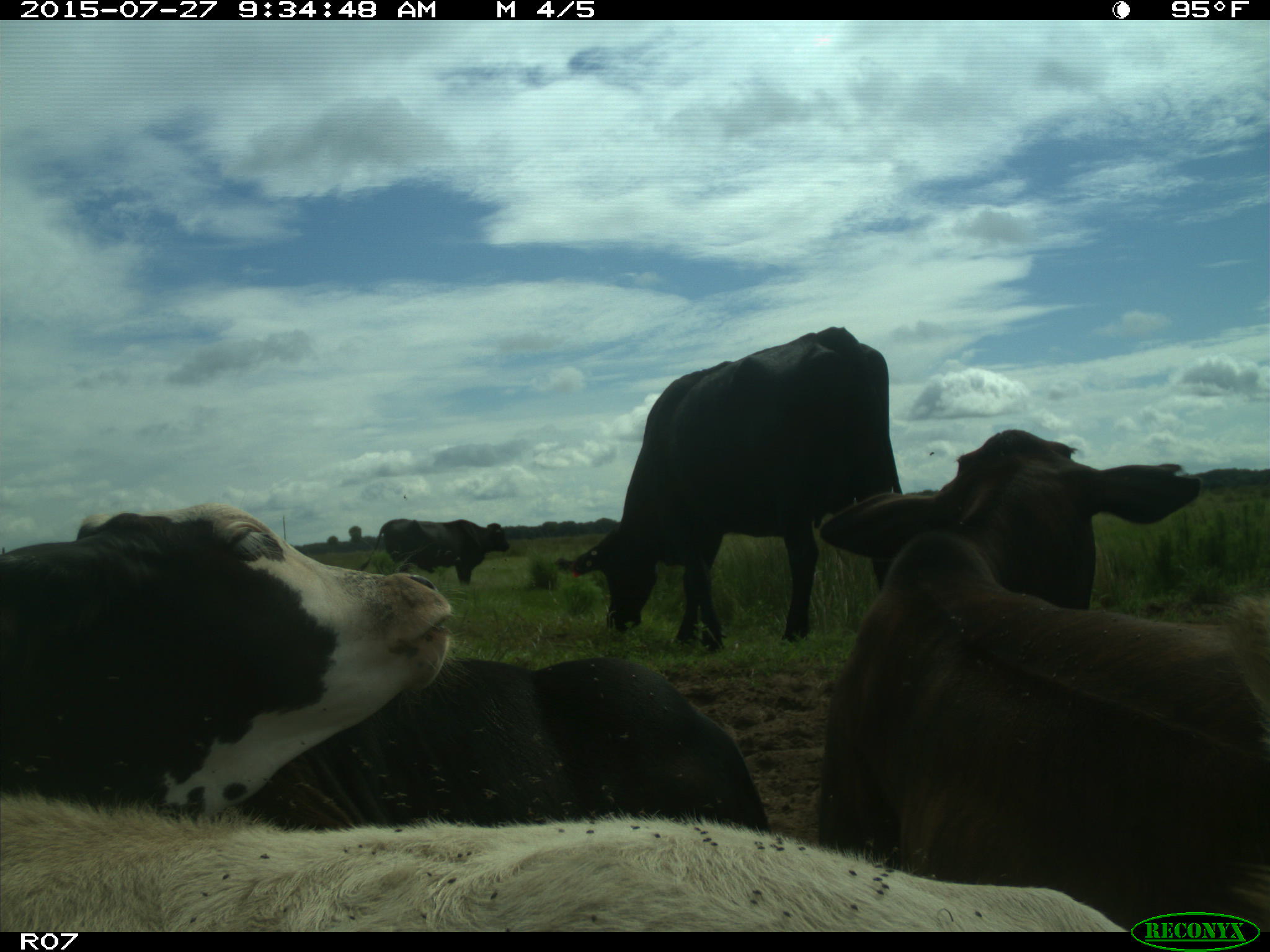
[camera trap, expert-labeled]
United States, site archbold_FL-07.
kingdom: Animalia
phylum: Chordata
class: Mammalia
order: Artiodactyla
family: Bovidae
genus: Bos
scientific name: Bos taurus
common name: domestic cow